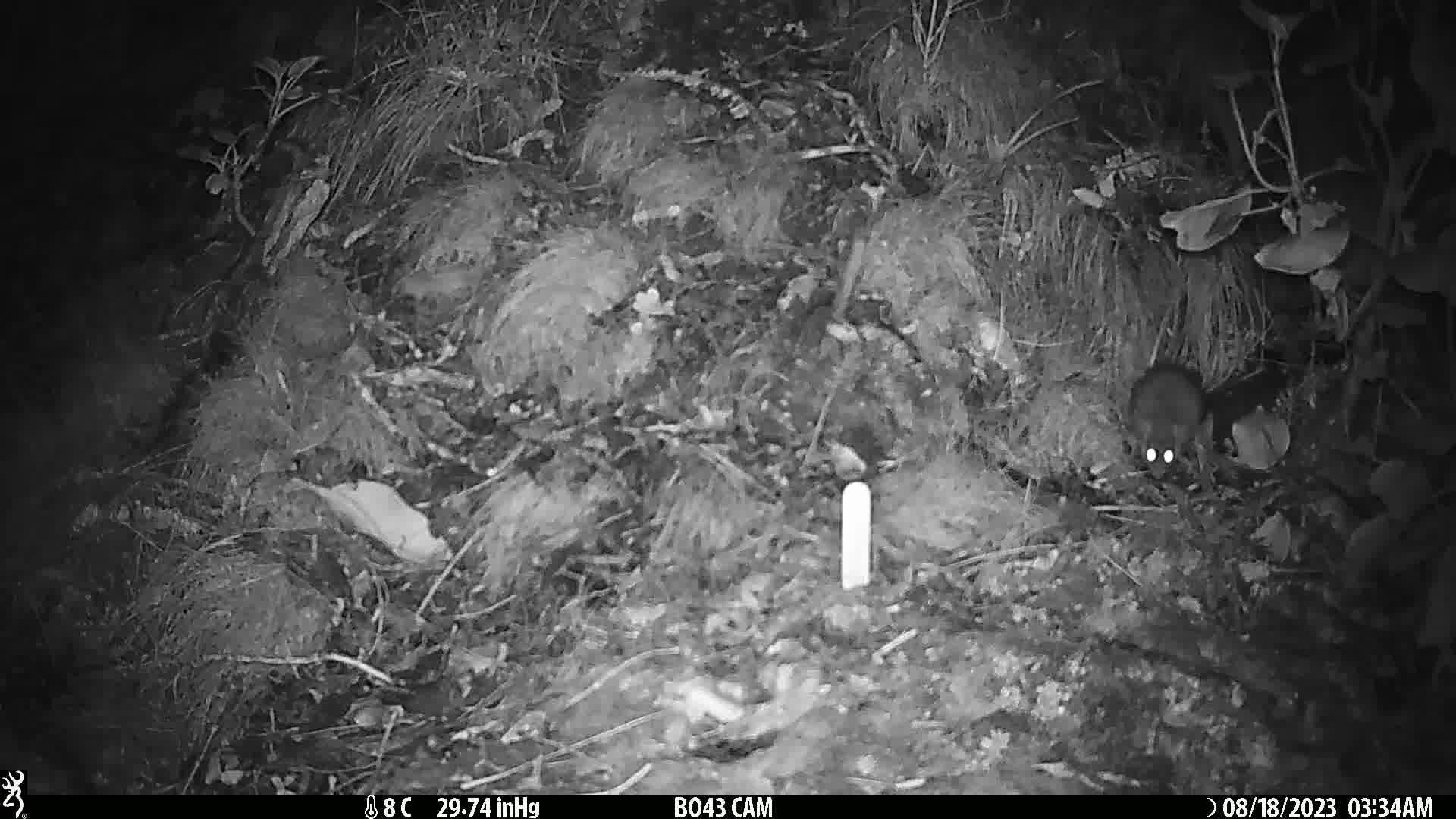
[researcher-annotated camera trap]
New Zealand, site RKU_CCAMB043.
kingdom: Animalia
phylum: Chordata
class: Mammalia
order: Rodentia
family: Muridae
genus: Rattus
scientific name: Rattus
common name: rat